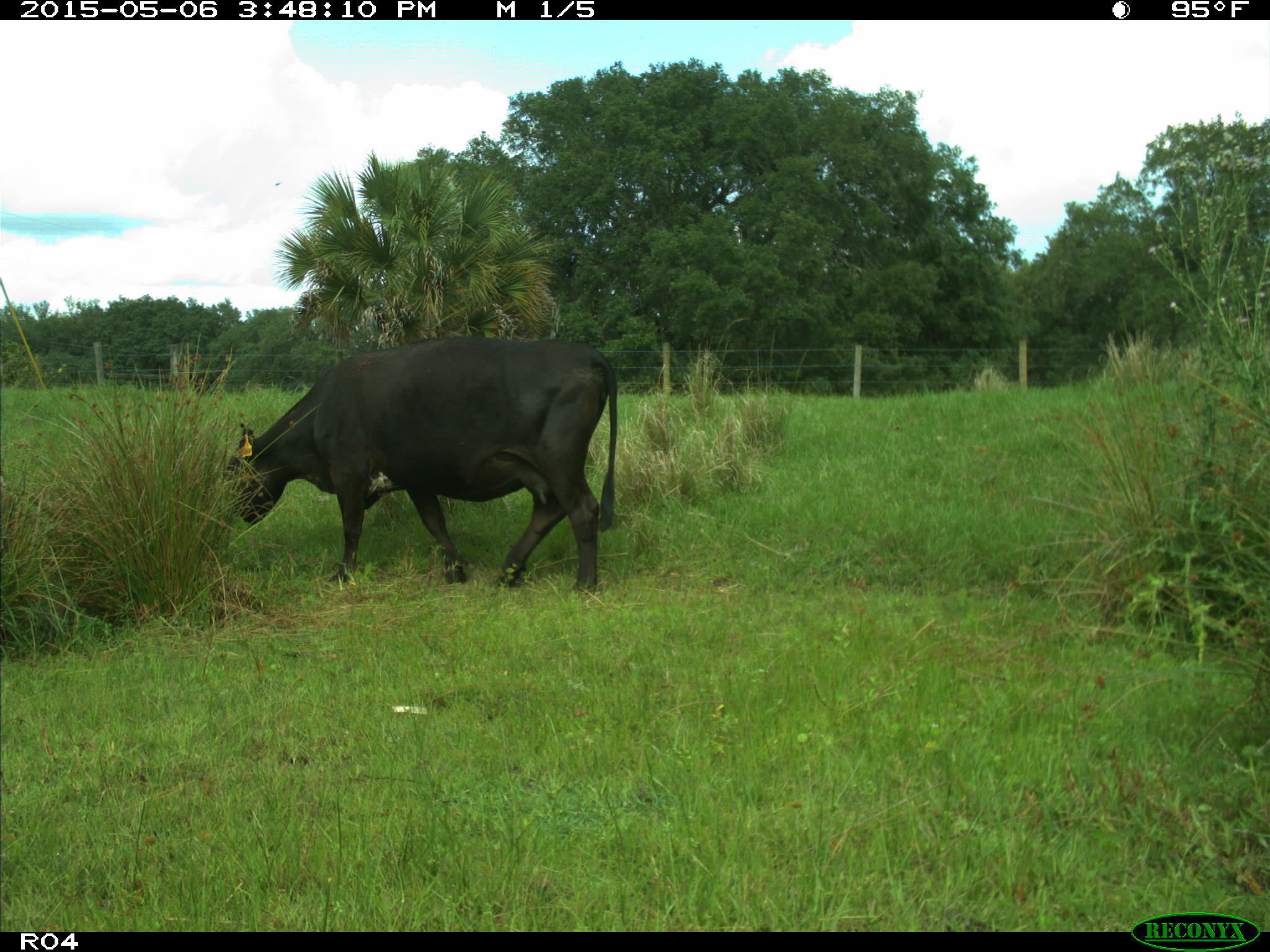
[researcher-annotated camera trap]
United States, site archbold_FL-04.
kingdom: Animalia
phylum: Chordata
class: Mammalia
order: Artiodactyla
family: Bovidae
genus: Bos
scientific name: Bos taurus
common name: domestic cow